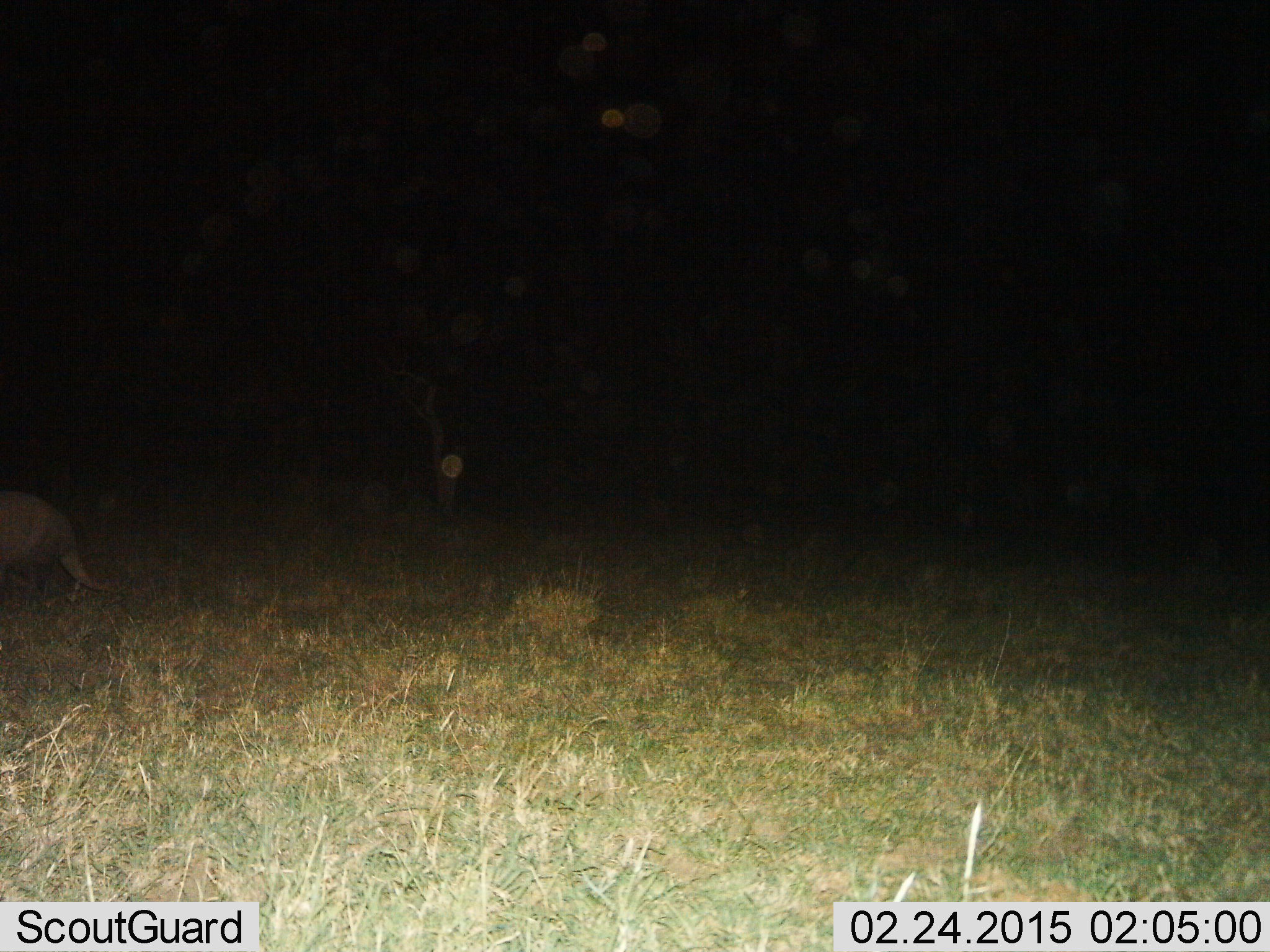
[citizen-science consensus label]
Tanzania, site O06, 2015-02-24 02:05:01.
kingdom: Animalia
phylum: Chordata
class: Mammalia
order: Tubulidentata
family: Orycteropodidae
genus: Orycteropus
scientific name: Orycteropus afer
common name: aardvark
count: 1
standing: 10%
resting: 0%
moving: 80%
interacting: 0%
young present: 0%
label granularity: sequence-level